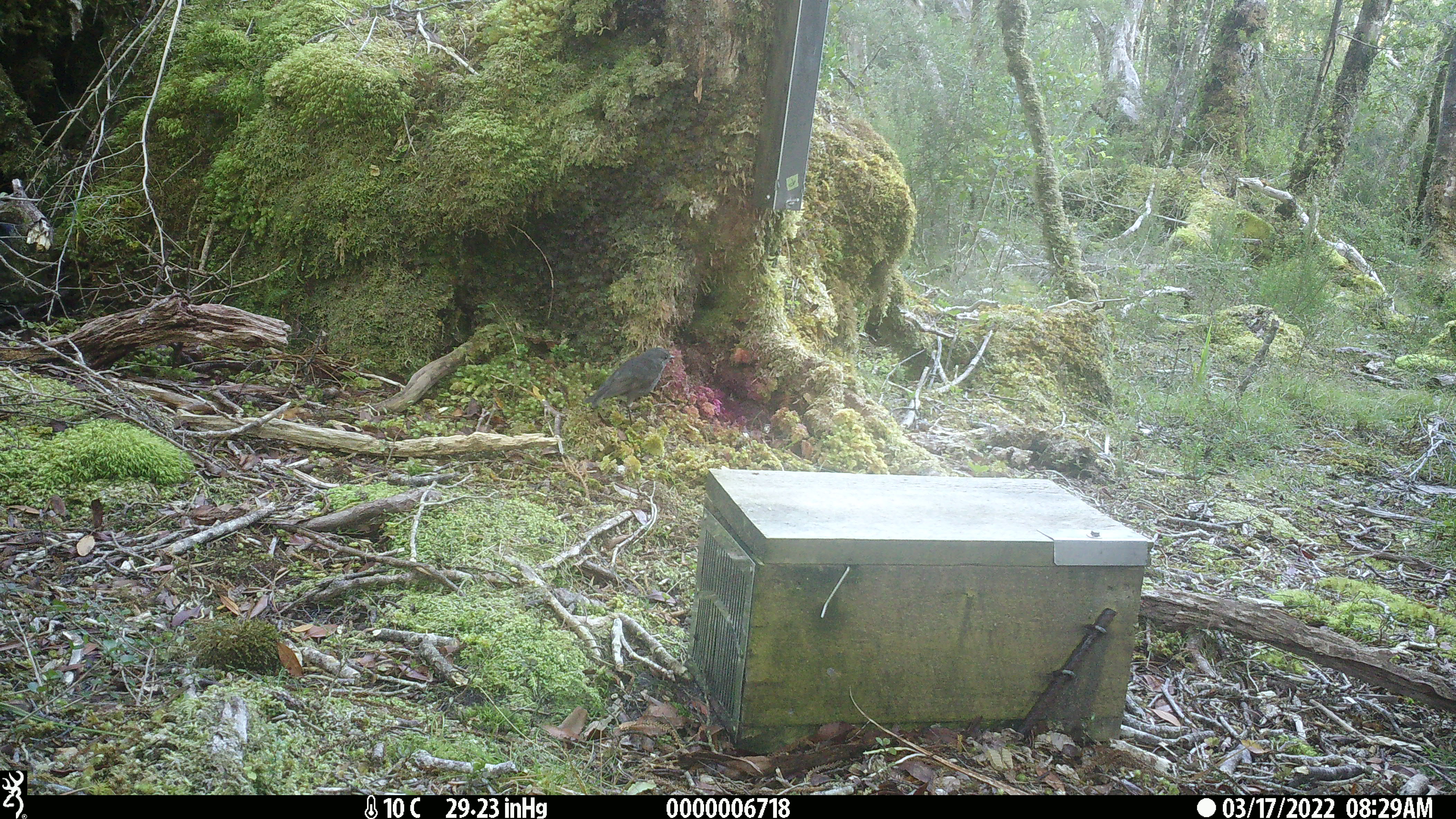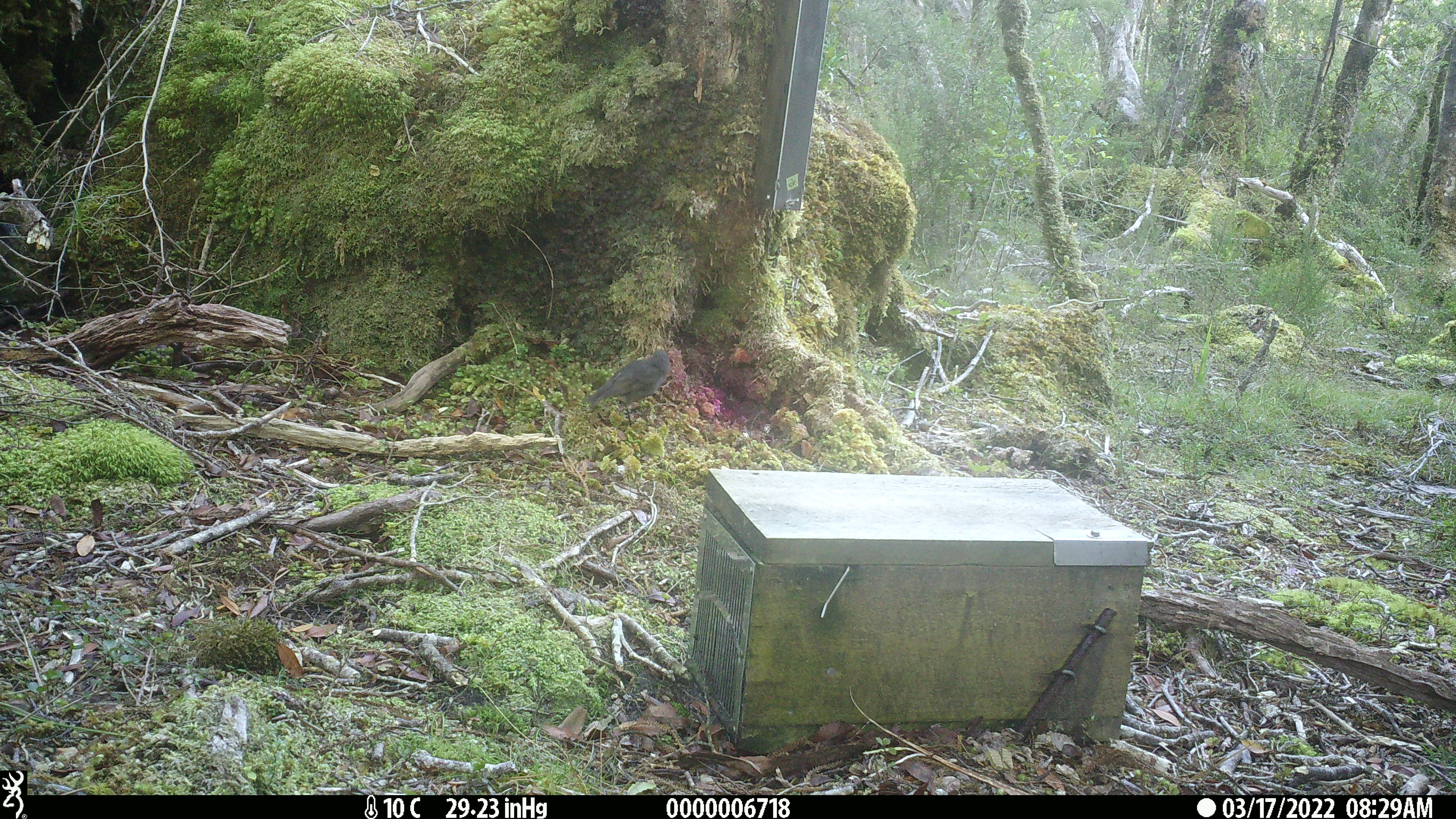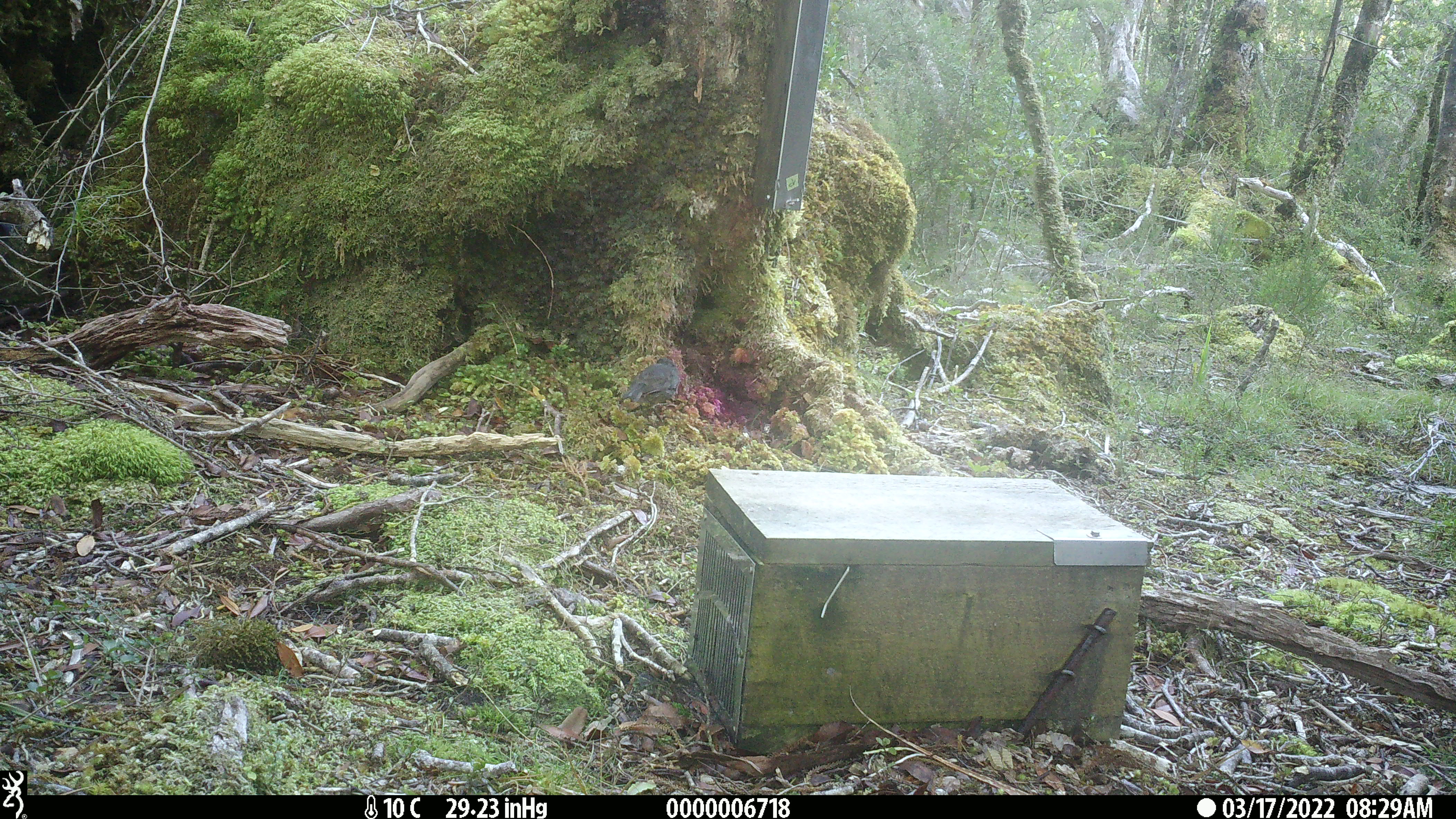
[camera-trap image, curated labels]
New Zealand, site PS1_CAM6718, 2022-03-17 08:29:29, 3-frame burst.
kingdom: Animalia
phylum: Chordata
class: Aves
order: Passeriformes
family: Petroicidae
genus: Petroica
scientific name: Petroica australis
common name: new zealand robin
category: robin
Robin (new zealand robin) (Petroica australis).